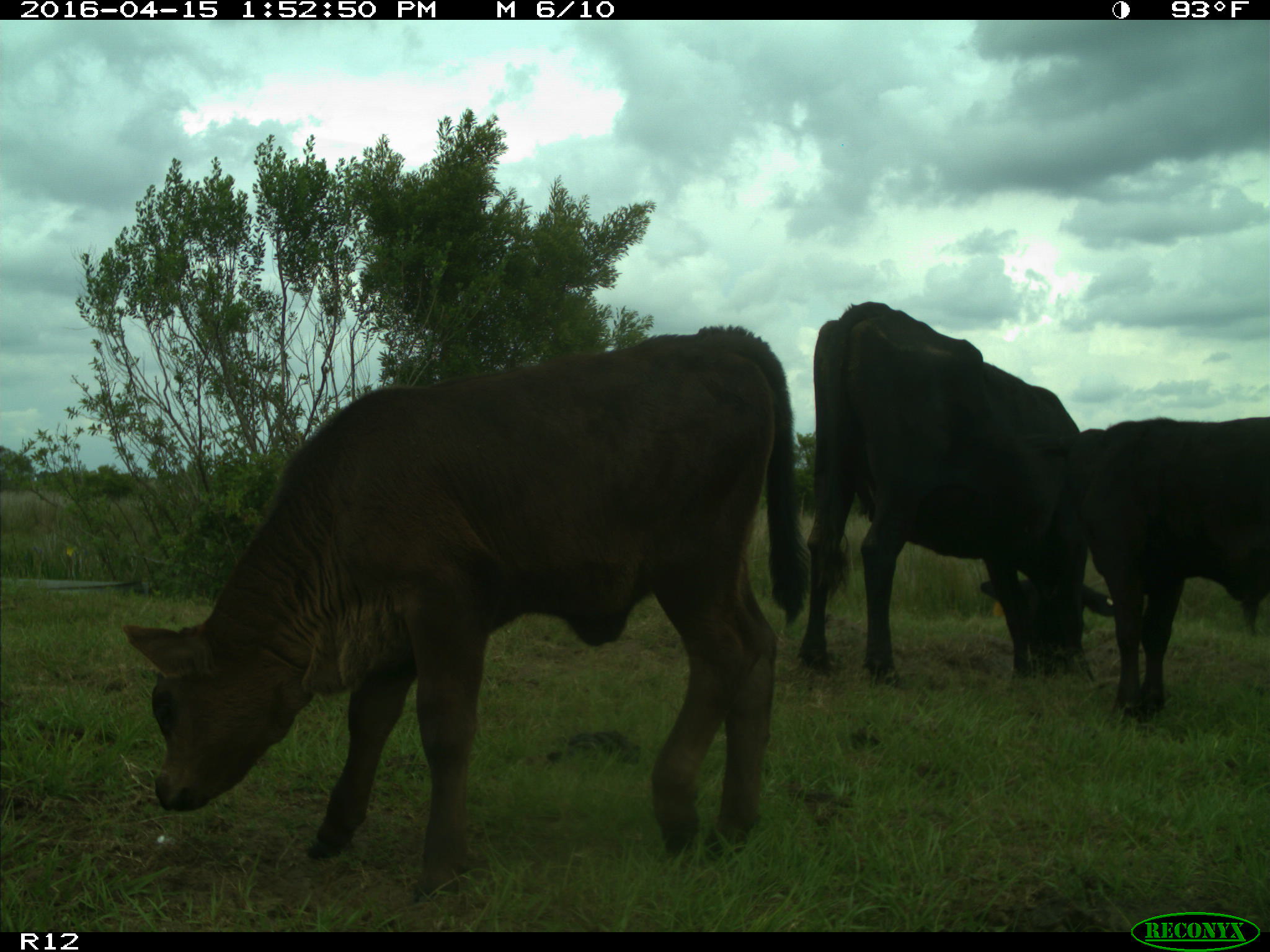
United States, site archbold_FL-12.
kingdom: Animalia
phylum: Chordata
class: Mammalia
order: Artiodactyla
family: Bovidae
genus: Bos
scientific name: Bos taurus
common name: domestic cow